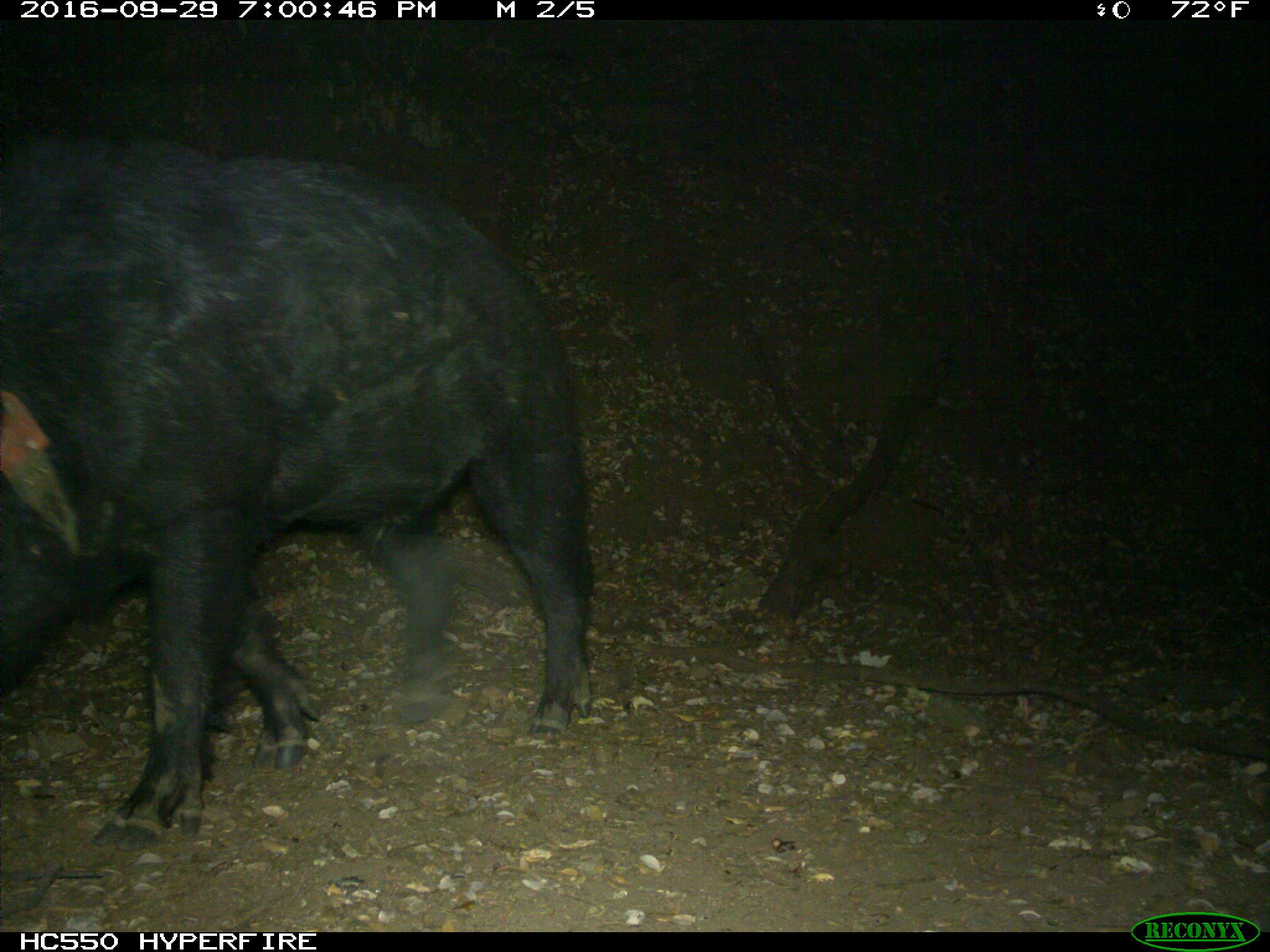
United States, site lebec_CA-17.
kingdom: Animalia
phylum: Chordata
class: Mammalia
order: Artiodactyla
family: Suidae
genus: Sus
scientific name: Sus scrofa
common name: wild boar